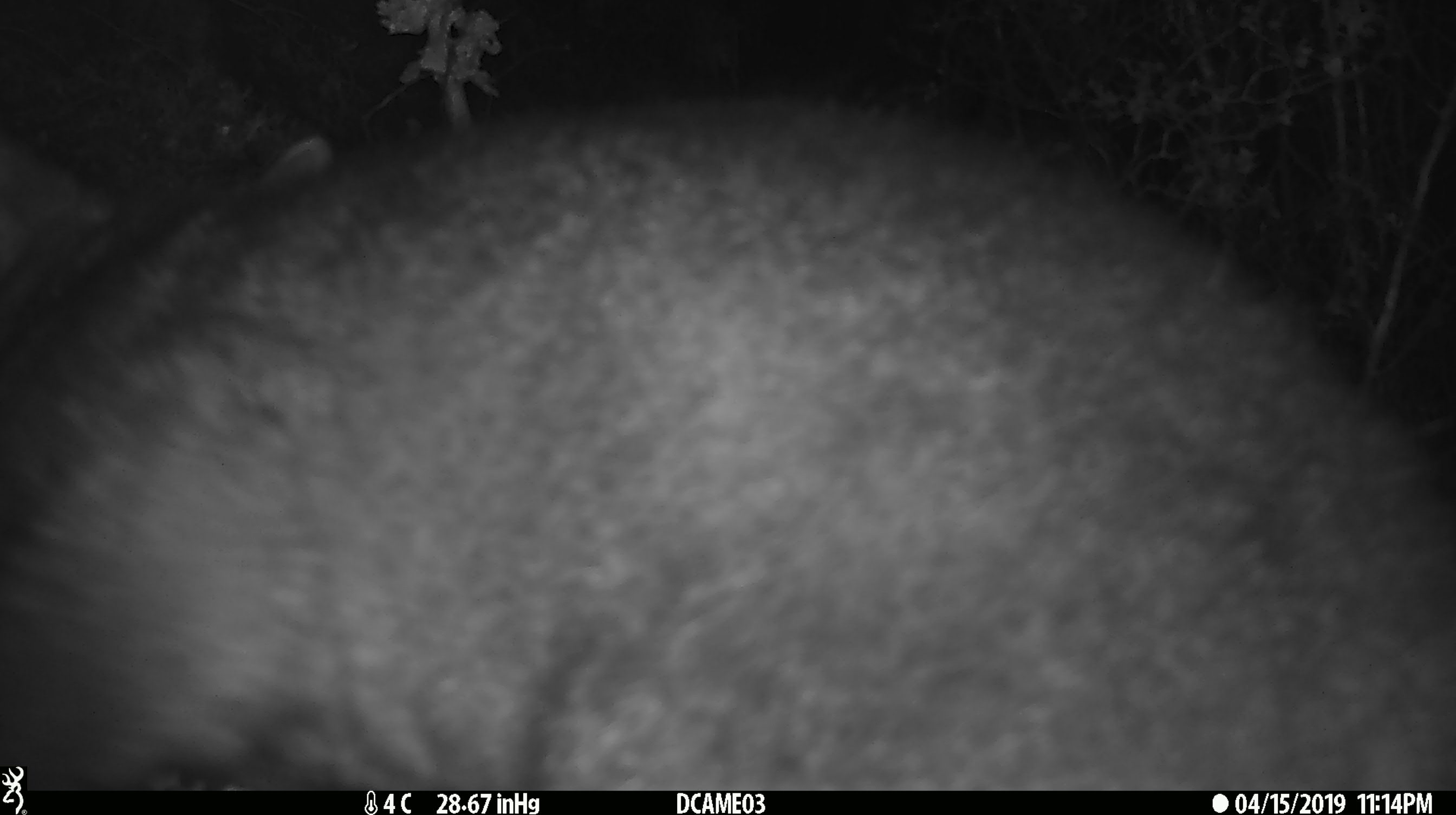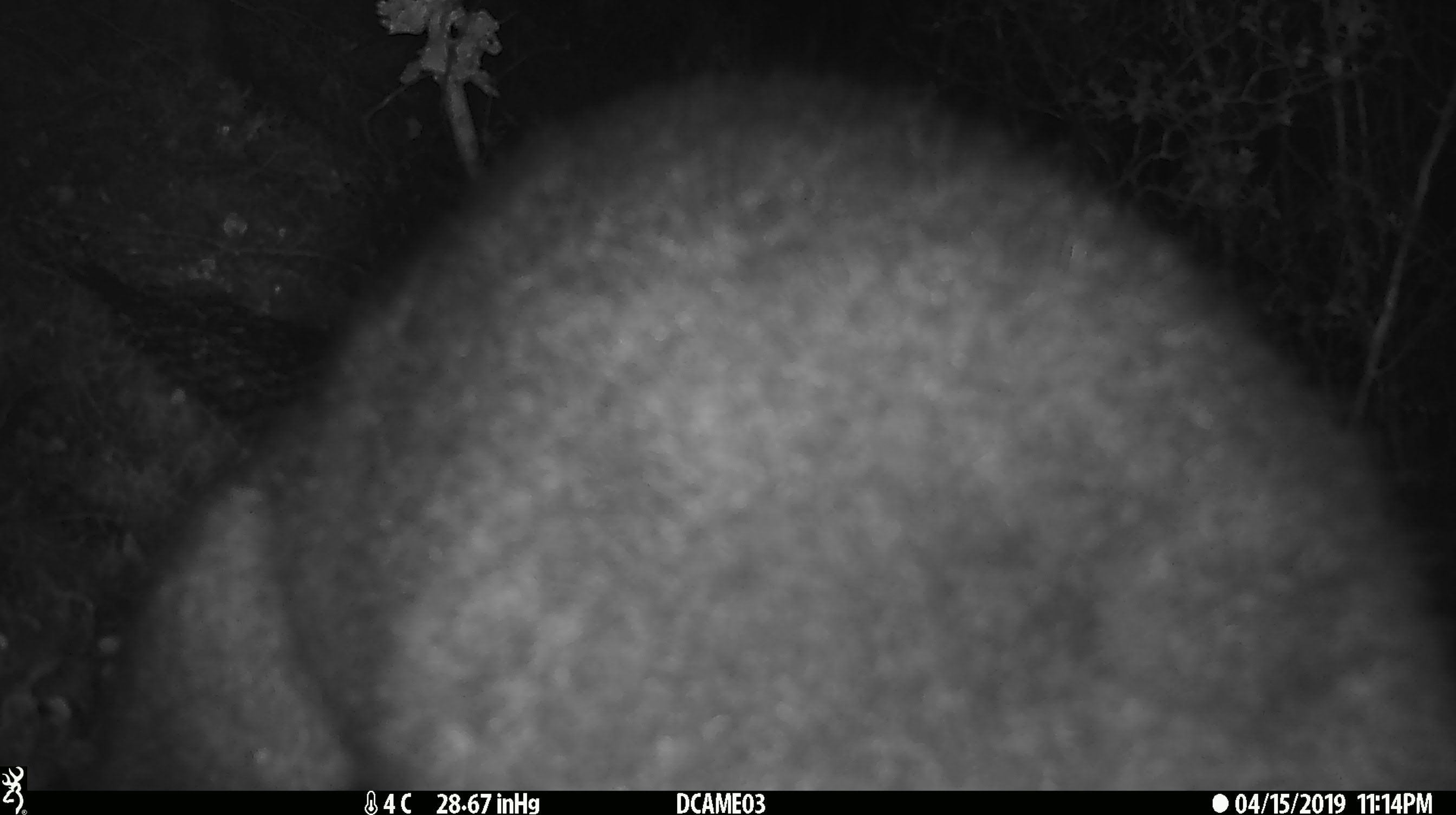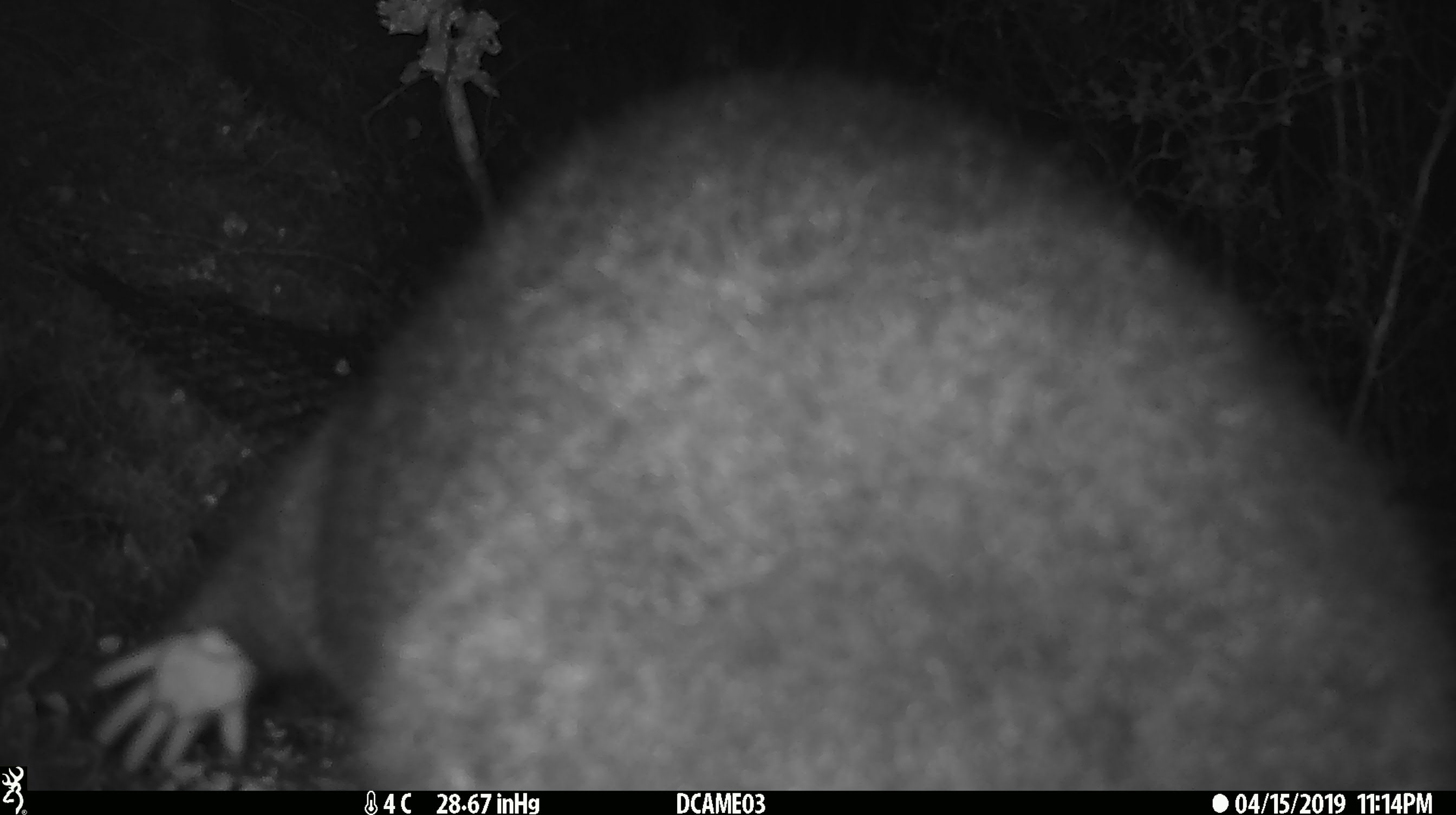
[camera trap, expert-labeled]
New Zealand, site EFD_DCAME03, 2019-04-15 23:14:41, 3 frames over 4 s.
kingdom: Animalia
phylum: Chordata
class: Mammalia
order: Diprotodontia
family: Phalangeridae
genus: Trichosurus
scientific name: Trichosurus vulpecula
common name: common brushtail possum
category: possum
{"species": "possum (common brushtail possum) (Trichosurus vulpecula)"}